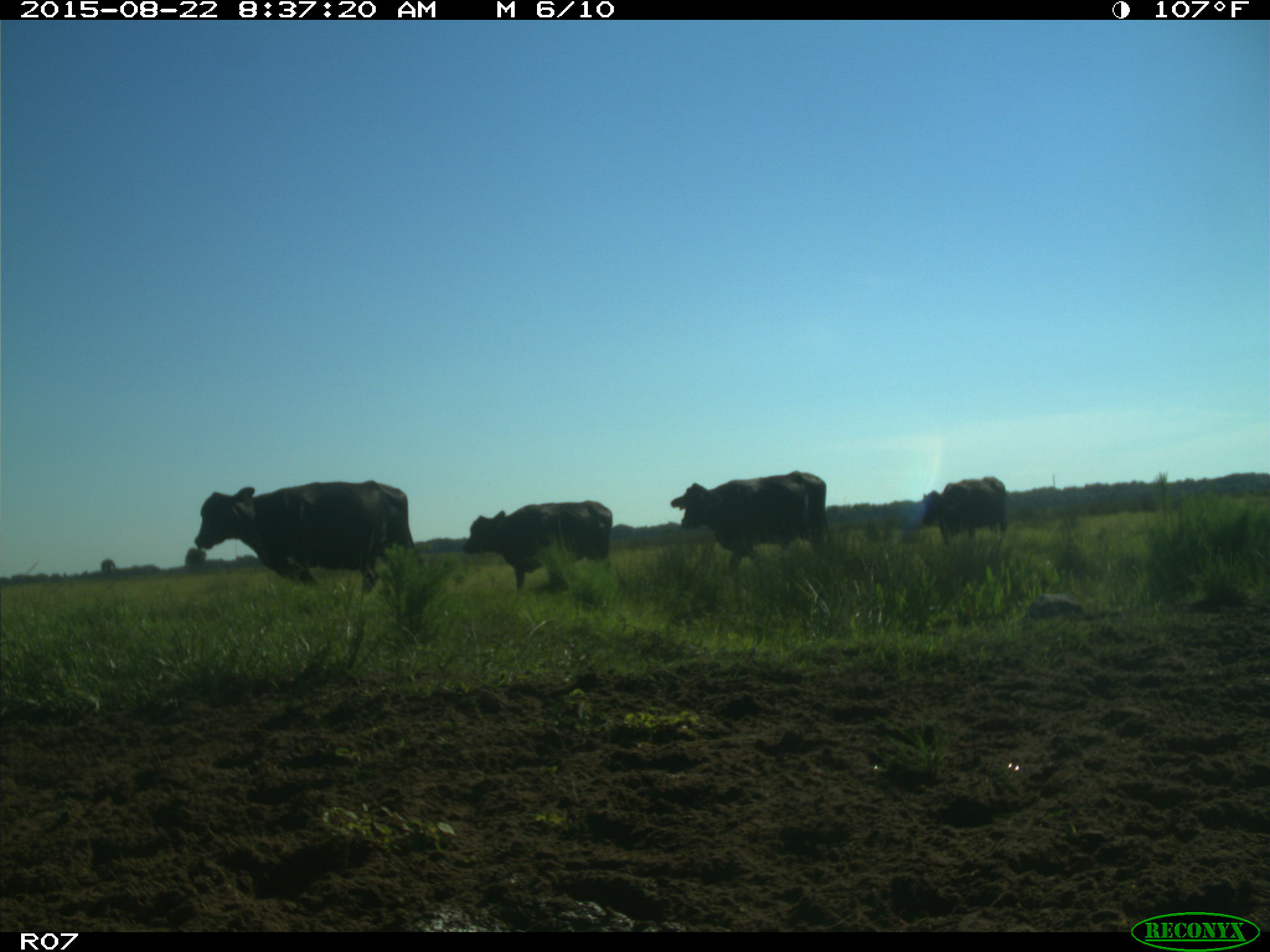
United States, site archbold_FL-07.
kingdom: Animalia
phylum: Chordata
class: Mammalia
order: Artiodactyla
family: Bovidae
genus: Bos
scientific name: Bos taurus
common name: domestic cow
Bos taurus (domestic cow).